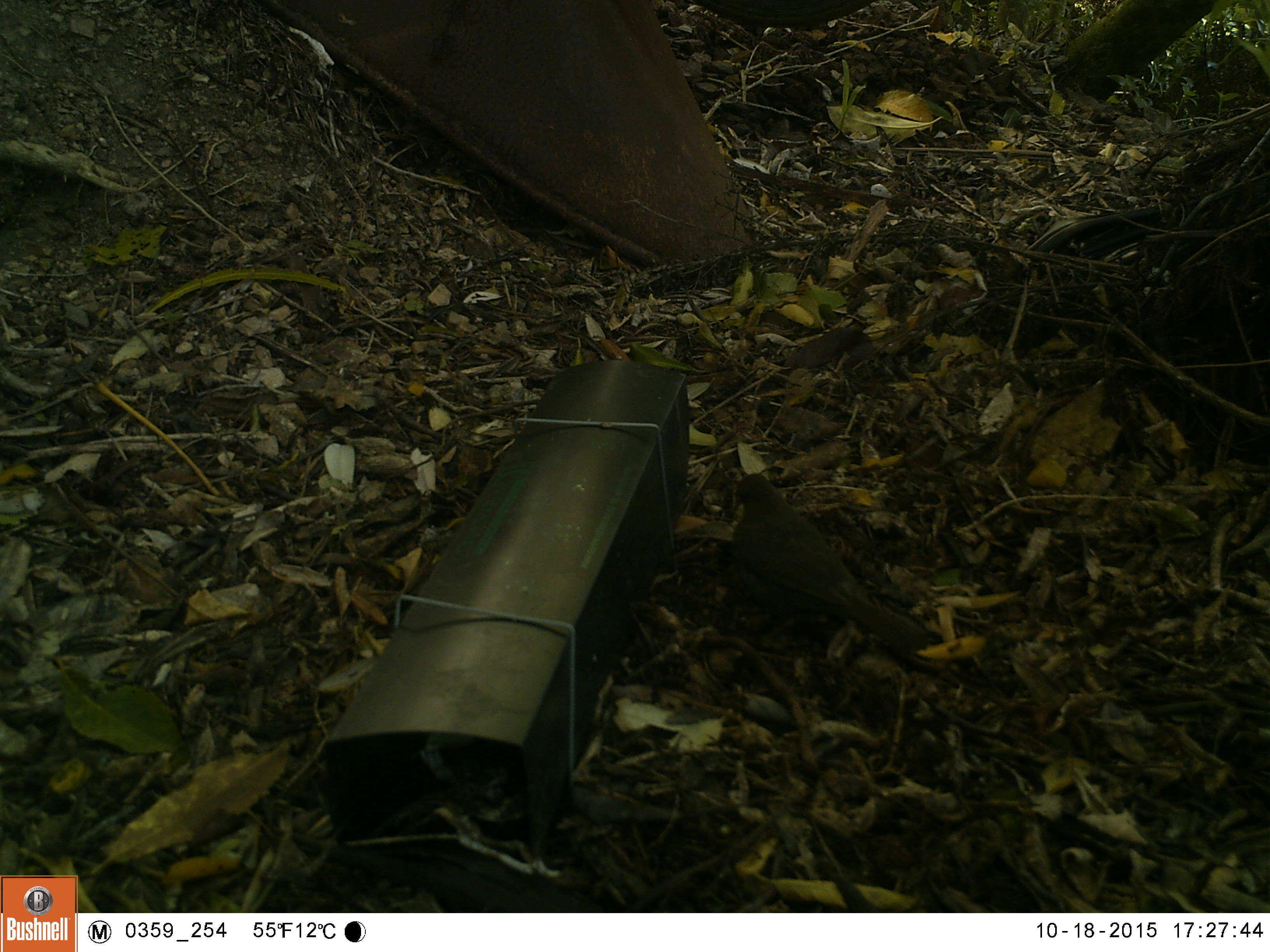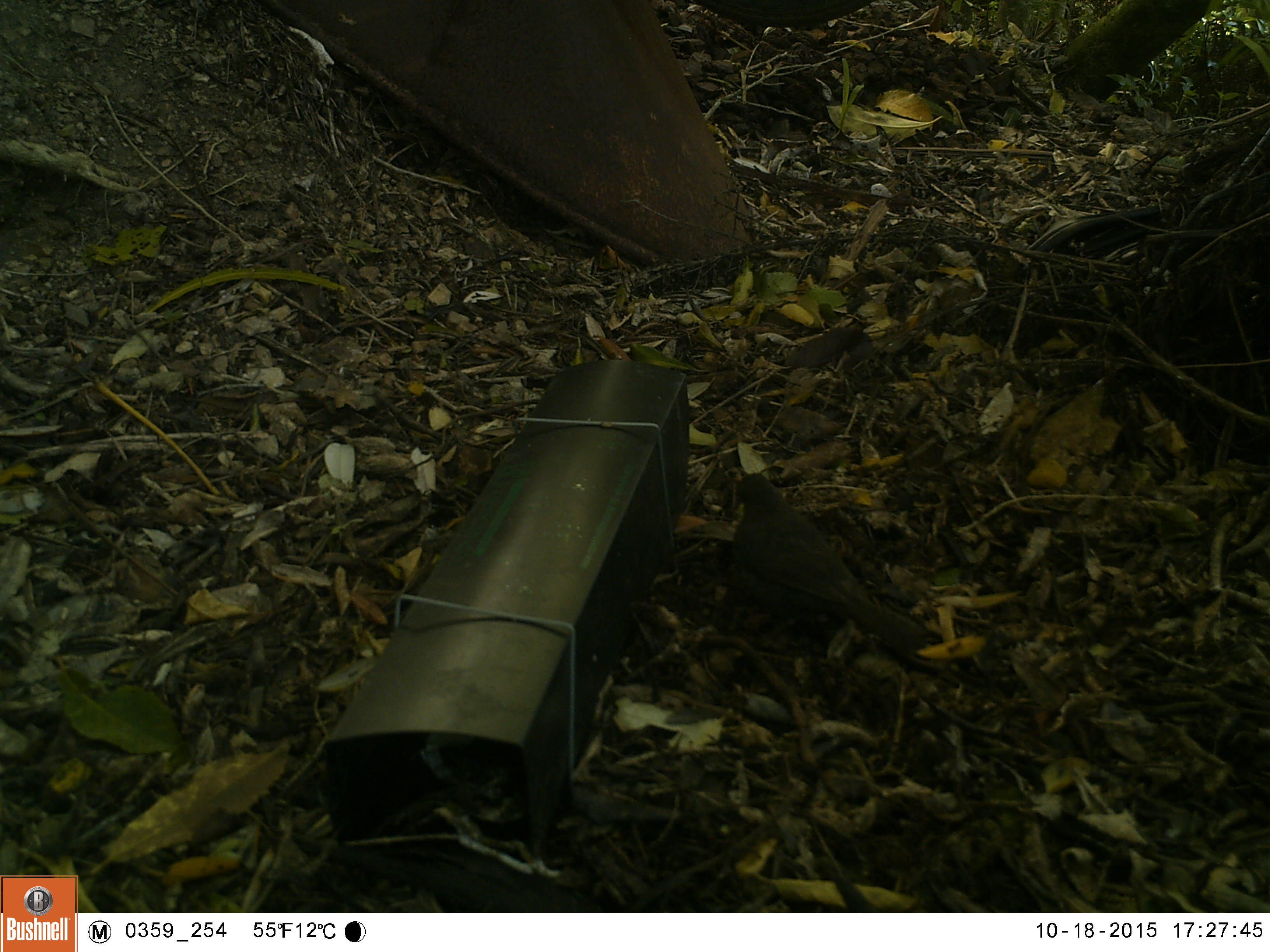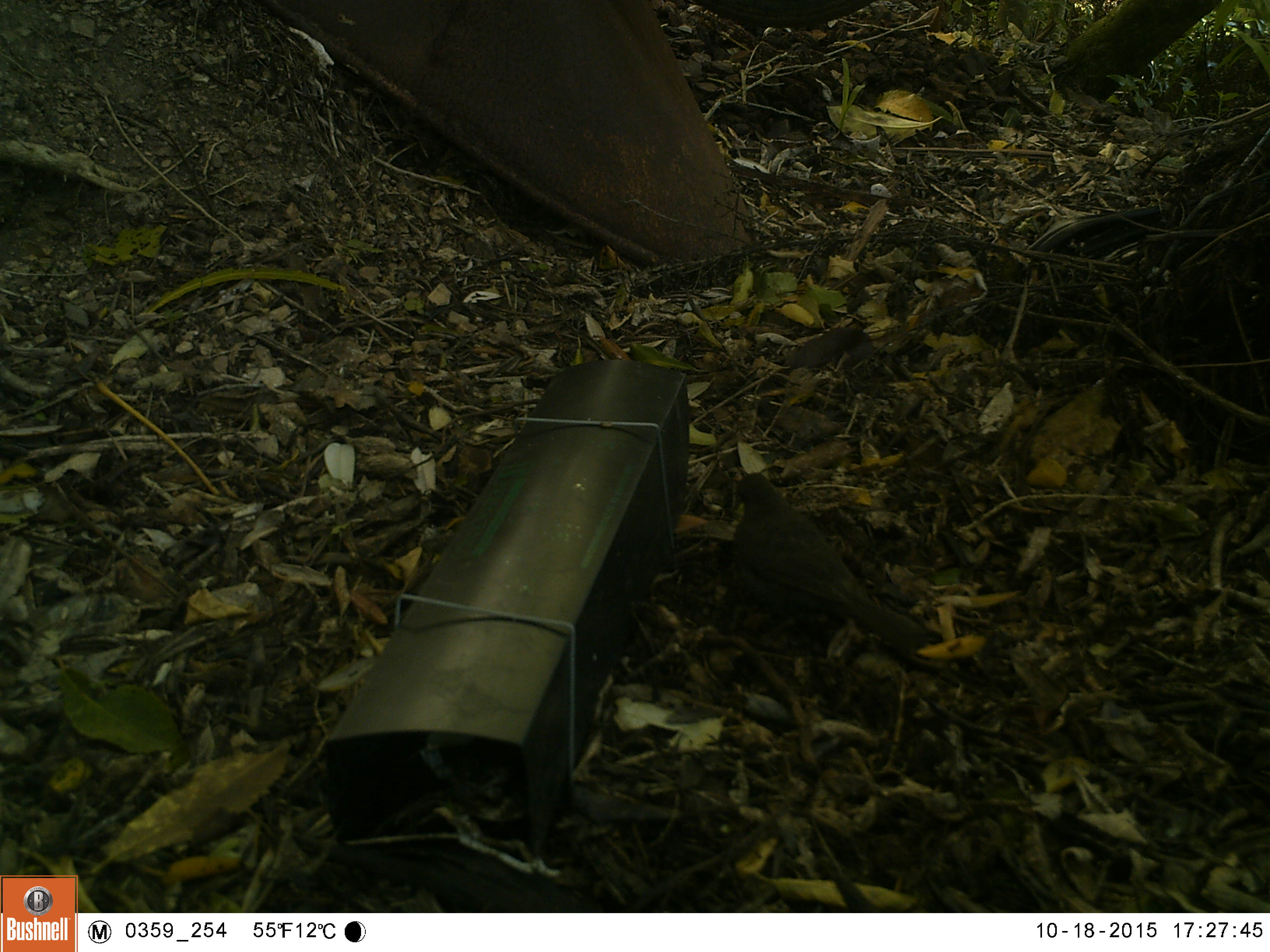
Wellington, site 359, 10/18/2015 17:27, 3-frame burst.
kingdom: Animalia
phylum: Chordata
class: Aves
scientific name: Aves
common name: bird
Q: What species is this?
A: Bird (Aves).